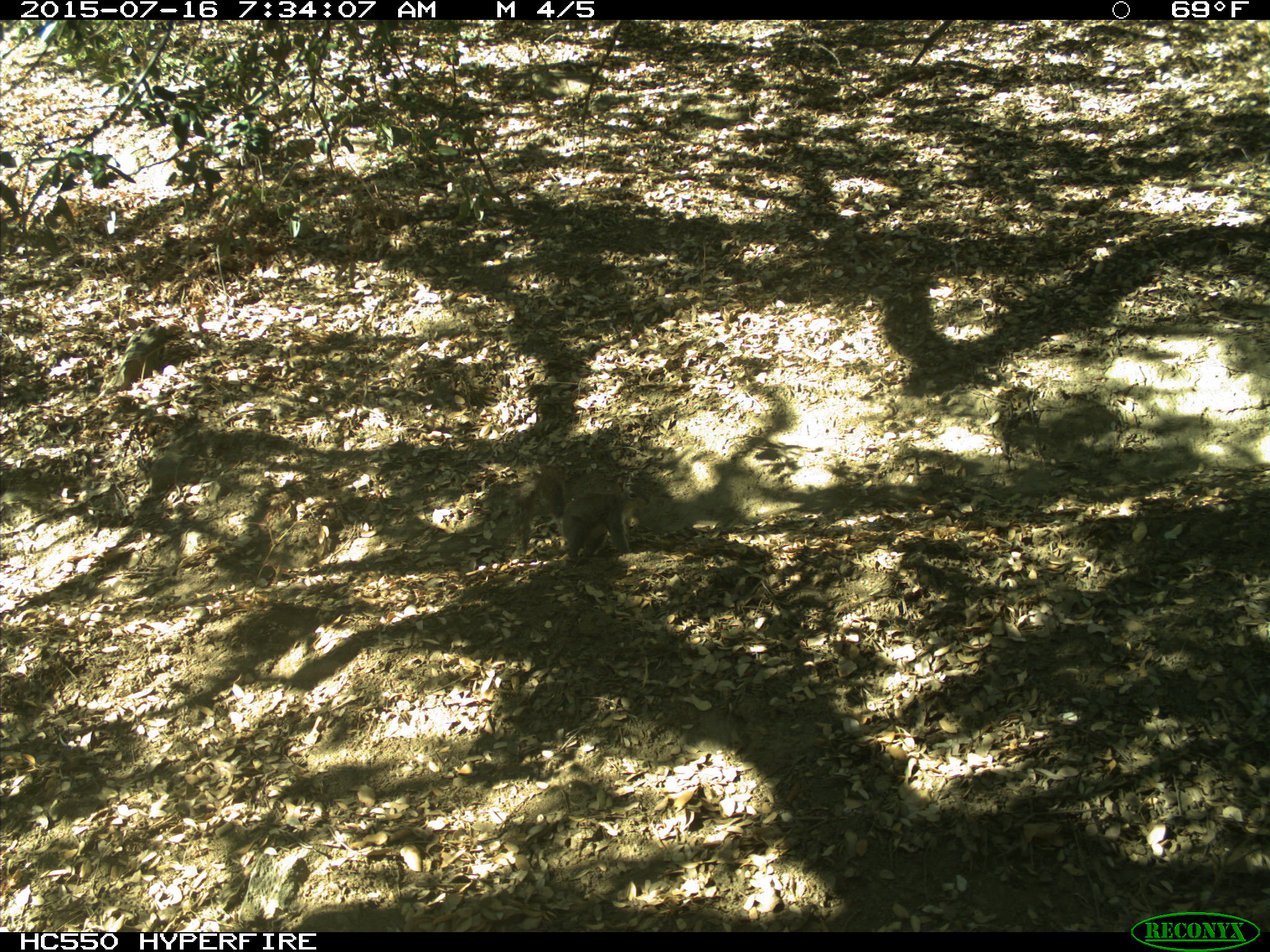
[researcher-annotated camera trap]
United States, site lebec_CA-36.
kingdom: Animalia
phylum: Chordata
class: Mammalia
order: Rodentia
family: Sciuridae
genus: Sciurus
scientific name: Sciurus carolinensis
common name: eastern gray squirrel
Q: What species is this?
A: Sciurus carolinensis (eastern gray squirrel).